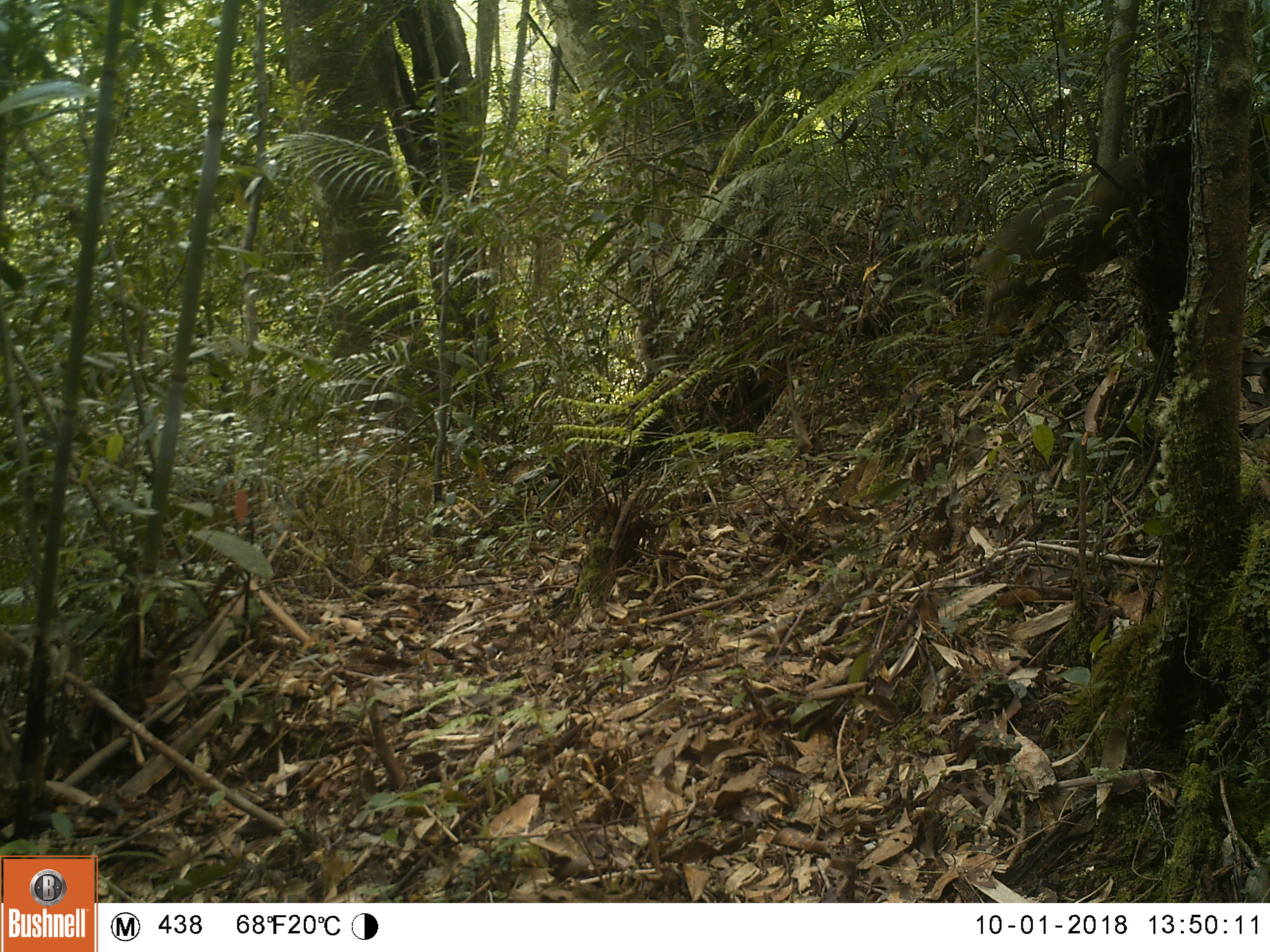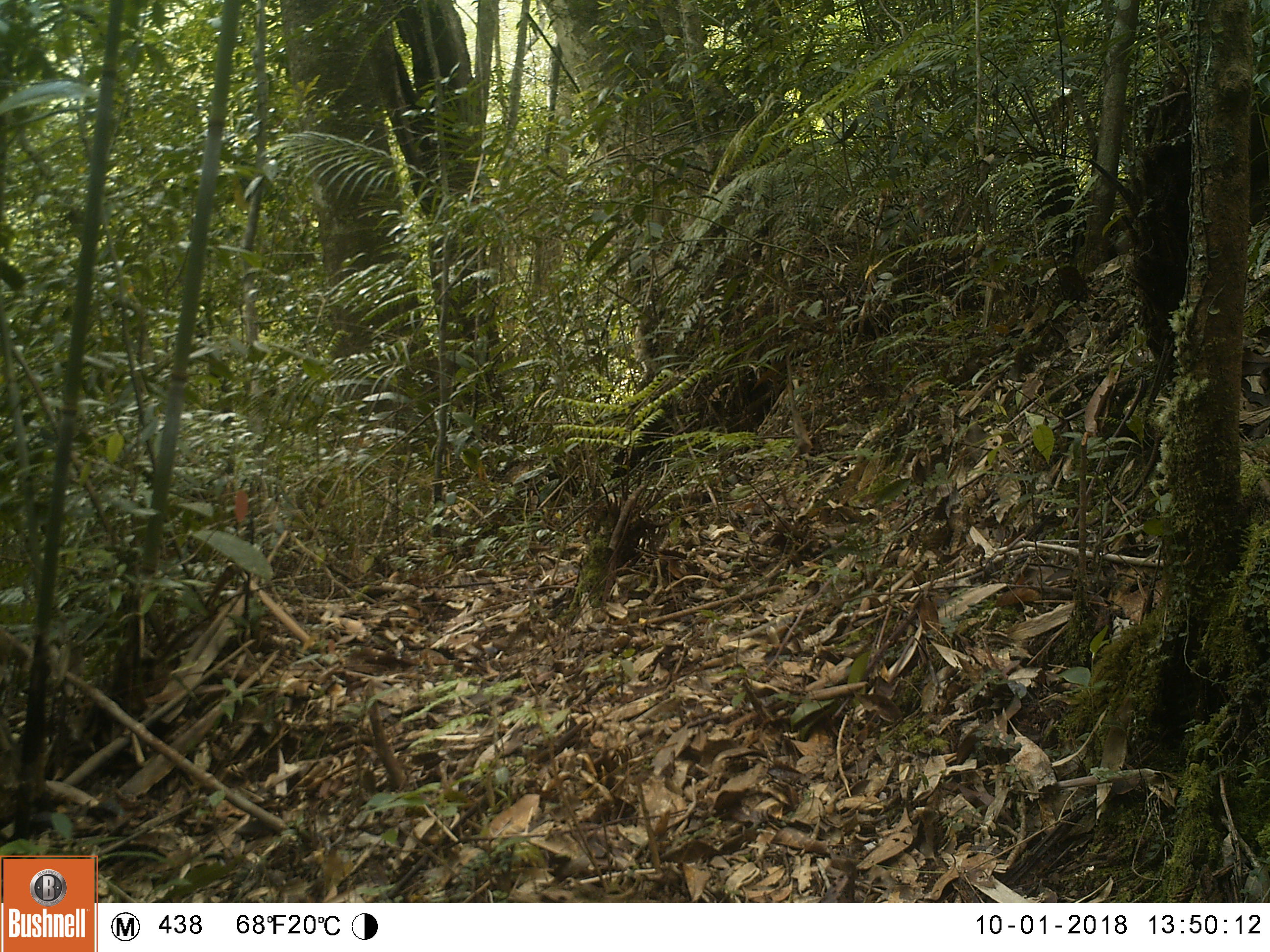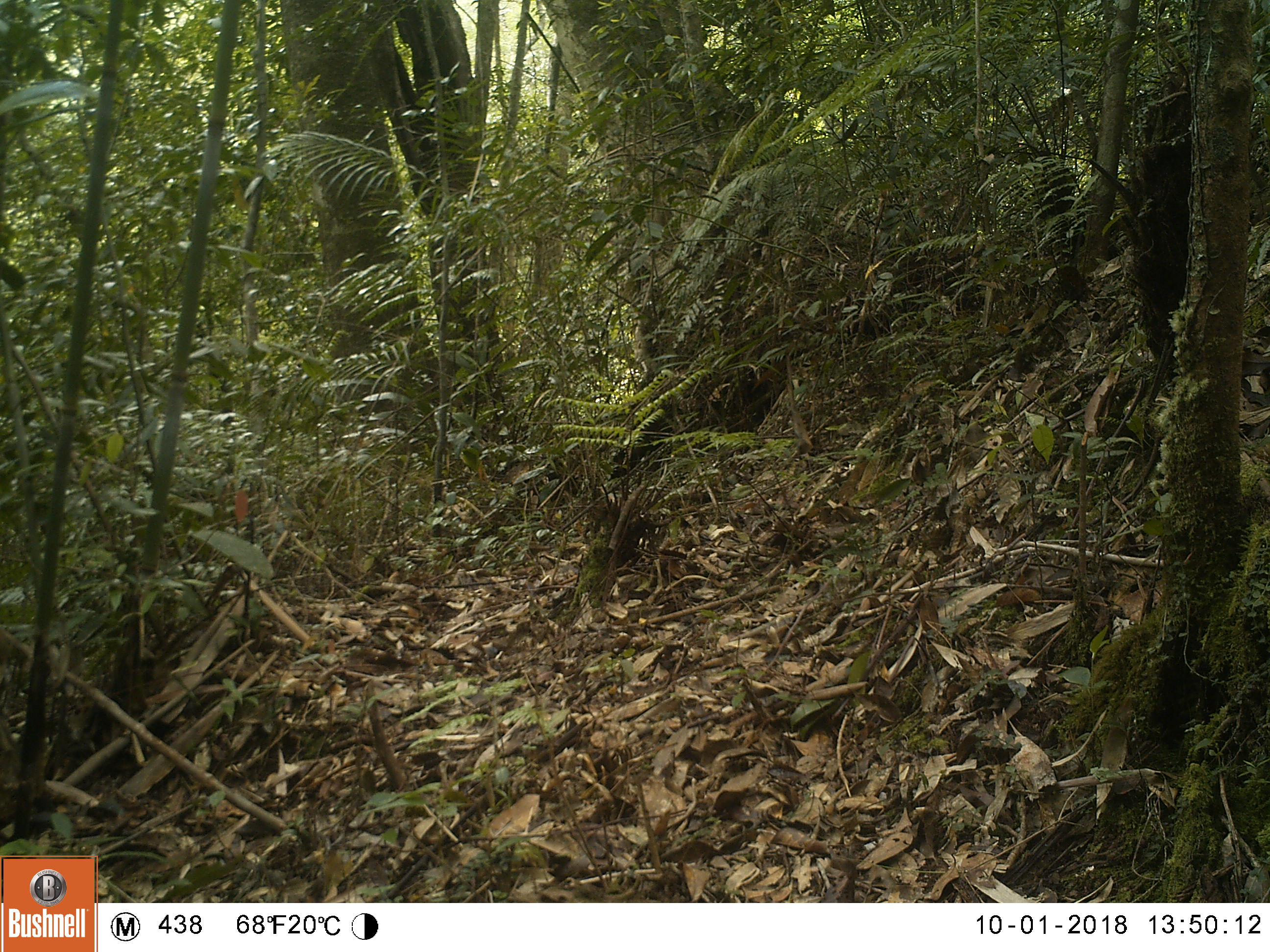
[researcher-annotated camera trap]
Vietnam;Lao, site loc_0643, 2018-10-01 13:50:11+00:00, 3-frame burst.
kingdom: Animalia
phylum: Chordata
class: Mammalia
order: Primates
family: Cercopithecidae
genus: Macaca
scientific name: Macaca arctoides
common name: stump-tailed macaque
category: stump tailed macaque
Stump tailed macaque (stump-tailed macaque) (Macaca arctoides). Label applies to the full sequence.